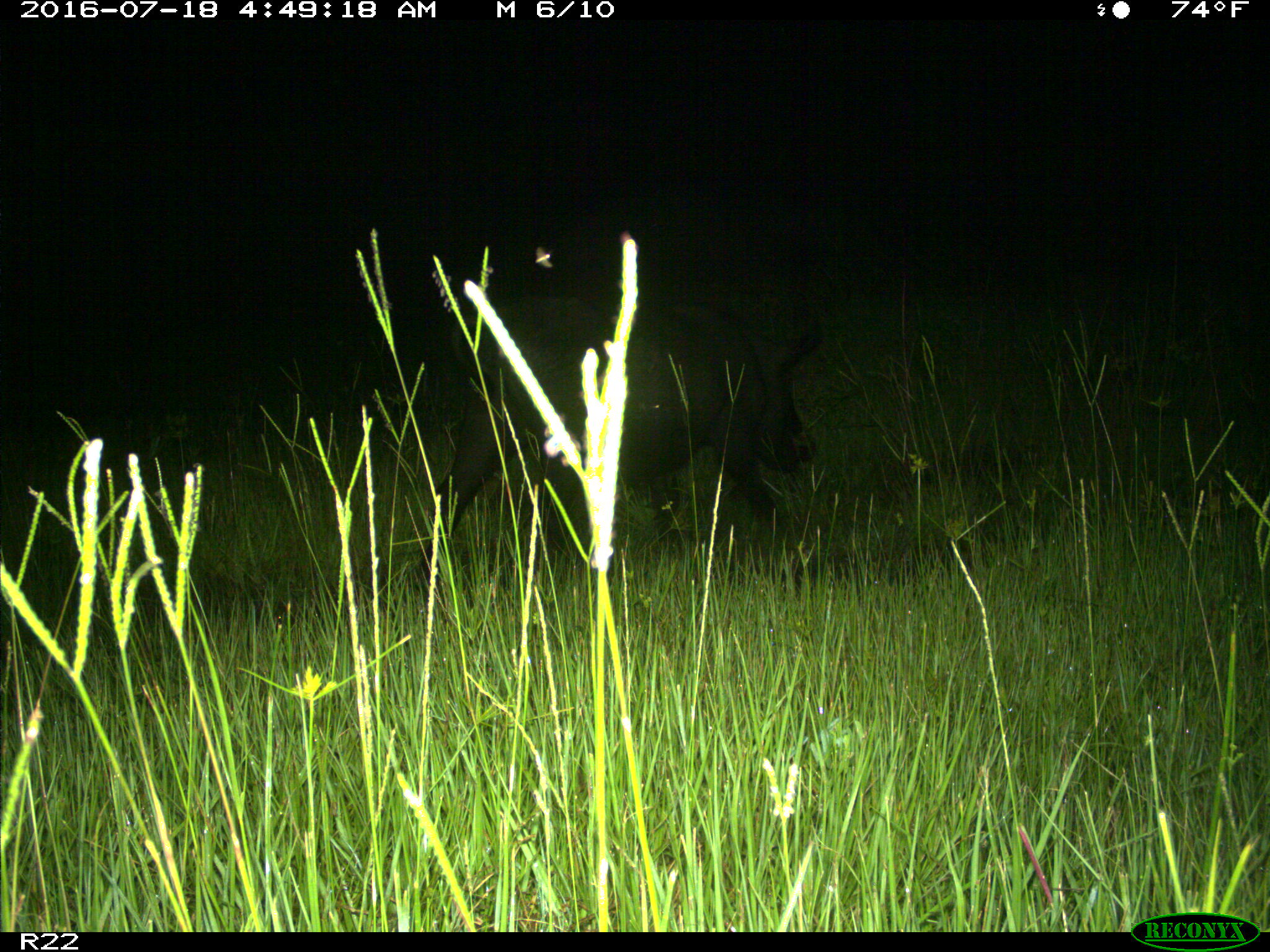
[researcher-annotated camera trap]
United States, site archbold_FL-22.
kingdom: Animalia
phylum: Chordata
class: Mammalia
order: Artiodactyla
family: Suidae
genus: Sus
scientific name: Sus scrofa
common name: wild boar